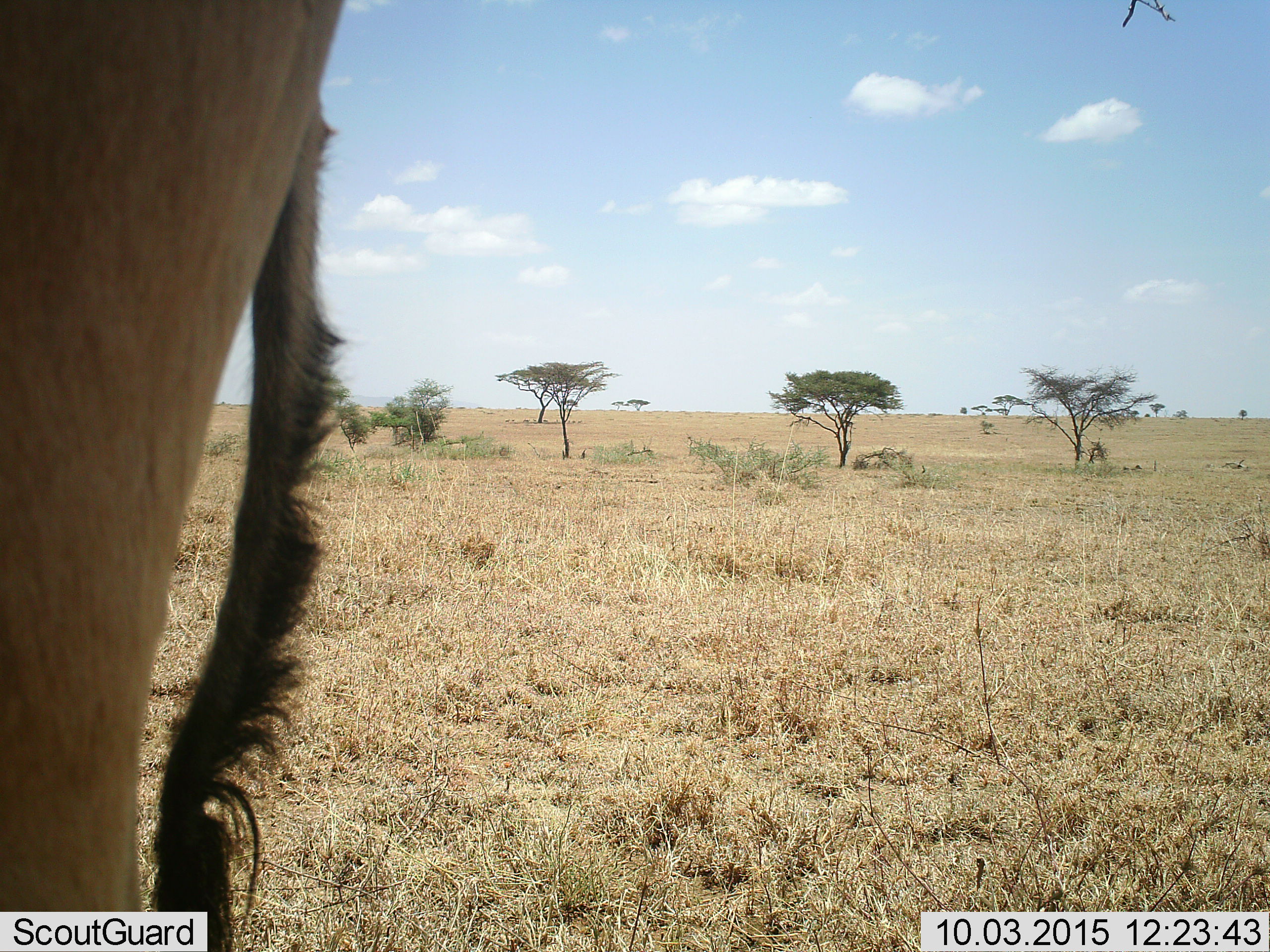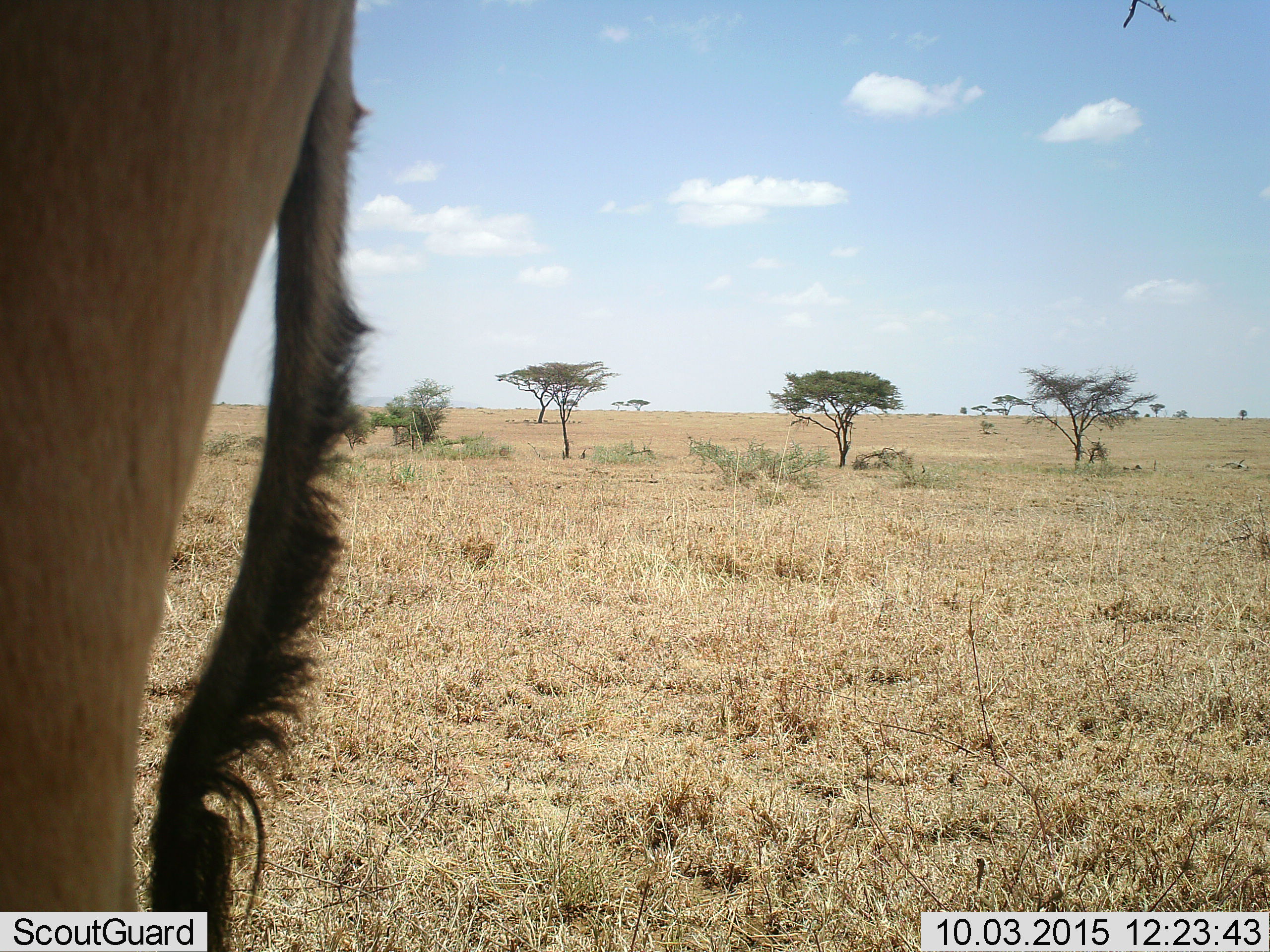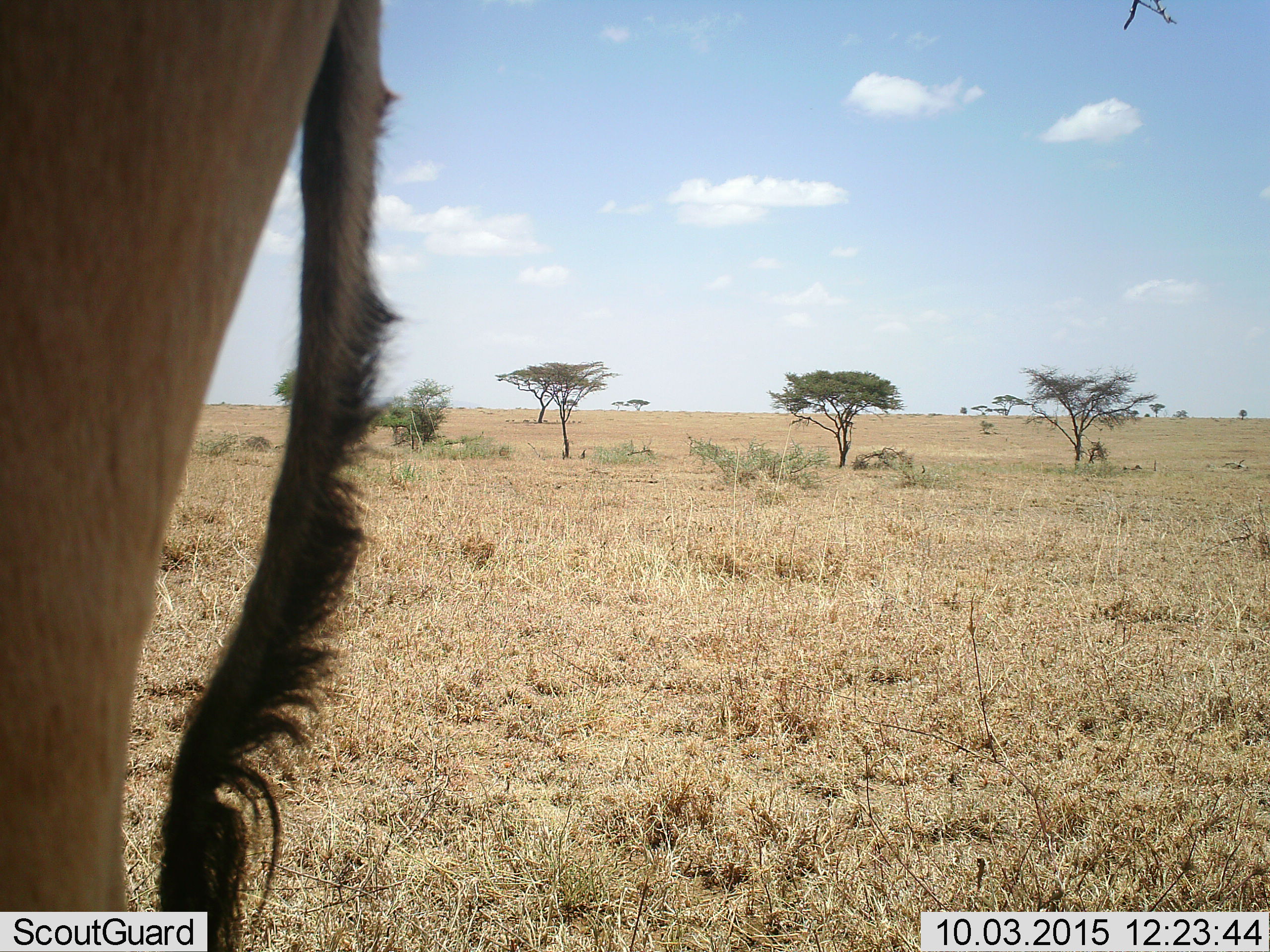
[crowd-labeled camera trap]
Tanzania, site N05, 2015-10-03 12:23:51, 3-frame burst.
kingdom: Animalia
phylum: Chordata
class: Mammalia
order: Artiodactyla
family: Bovidae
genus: Alcelaphus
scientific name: Alcelaphus buselaphus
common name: hartebeest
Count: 1.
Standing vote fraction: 67%.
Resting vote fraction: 0%.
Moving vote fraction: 33%.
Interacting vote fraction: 0%.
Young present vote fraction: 0%.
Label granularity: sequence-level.